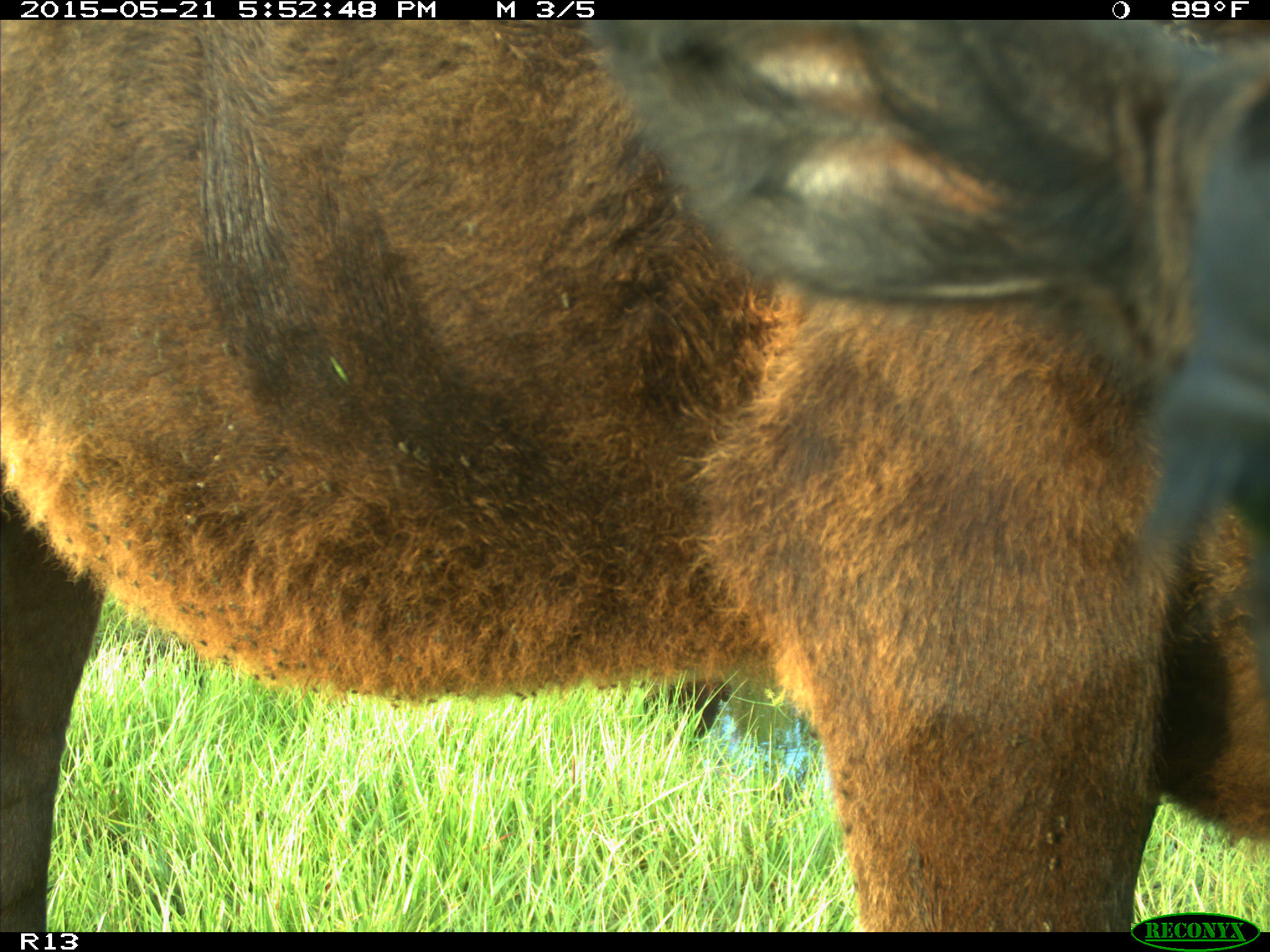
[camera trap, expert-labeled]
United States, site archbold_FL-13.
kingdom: Animalia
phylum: Chordata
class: Mammalia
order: Artiodactyla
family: Bovidae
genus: Bos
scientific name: Bos taurus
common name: domestic cow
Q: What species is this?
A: Bos taurus (domestic cow).